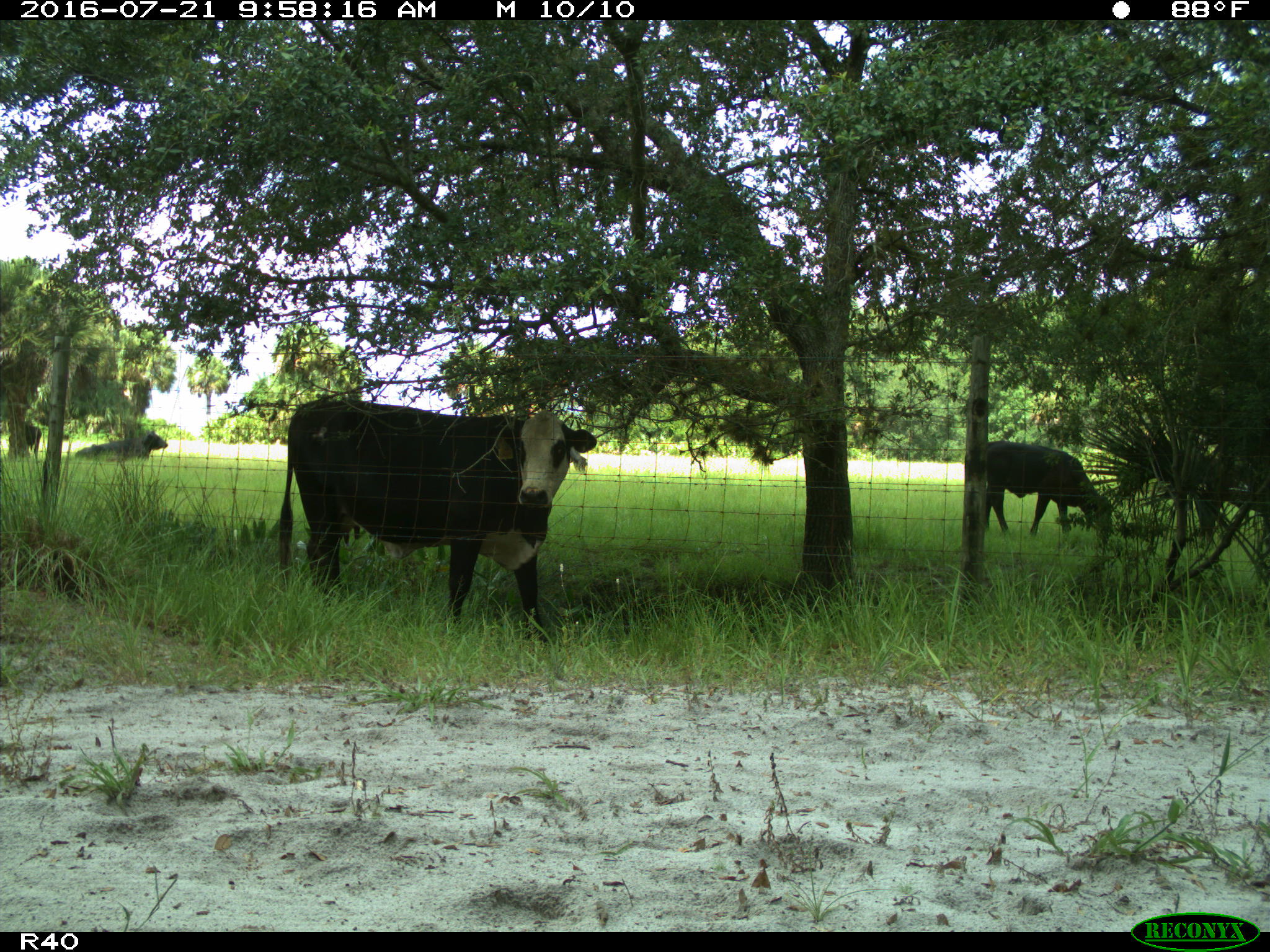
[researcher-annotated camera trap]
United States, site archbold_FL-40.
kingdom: Animalia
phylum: Chordata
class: Mammalia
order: Artiodactyla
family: Bovidae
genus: Bos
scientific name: Bos taurus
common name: domestic cow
Bos taurus (domestic cow).